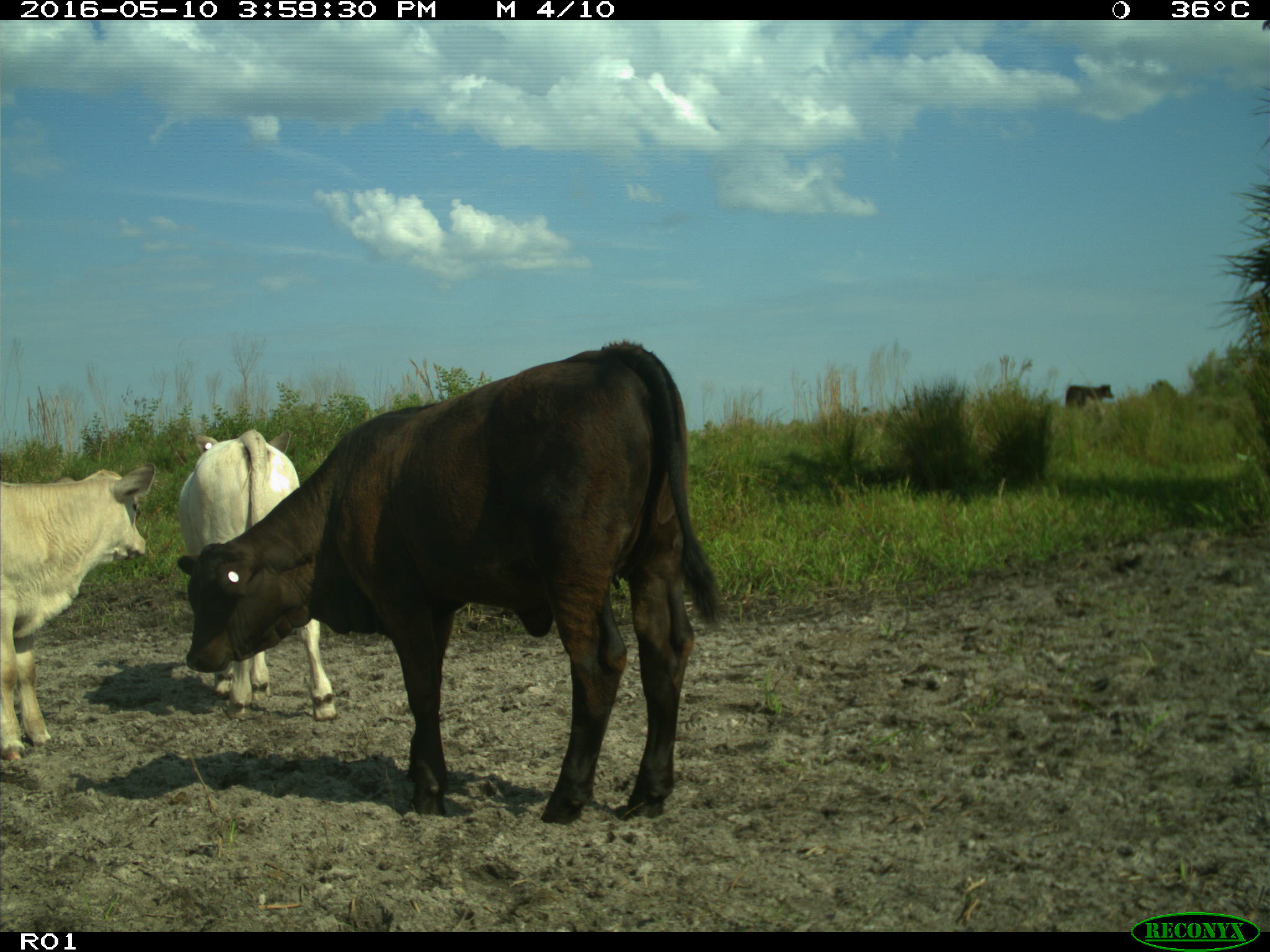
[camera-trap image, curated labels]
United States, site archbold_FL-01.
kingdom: Animalia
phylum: Chordata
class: Mammalia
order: Artiodactyla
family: Bovidae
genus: Bos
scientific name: Bos taurus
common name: domestic cow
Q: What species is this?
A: Bos taurus (domestic cow).